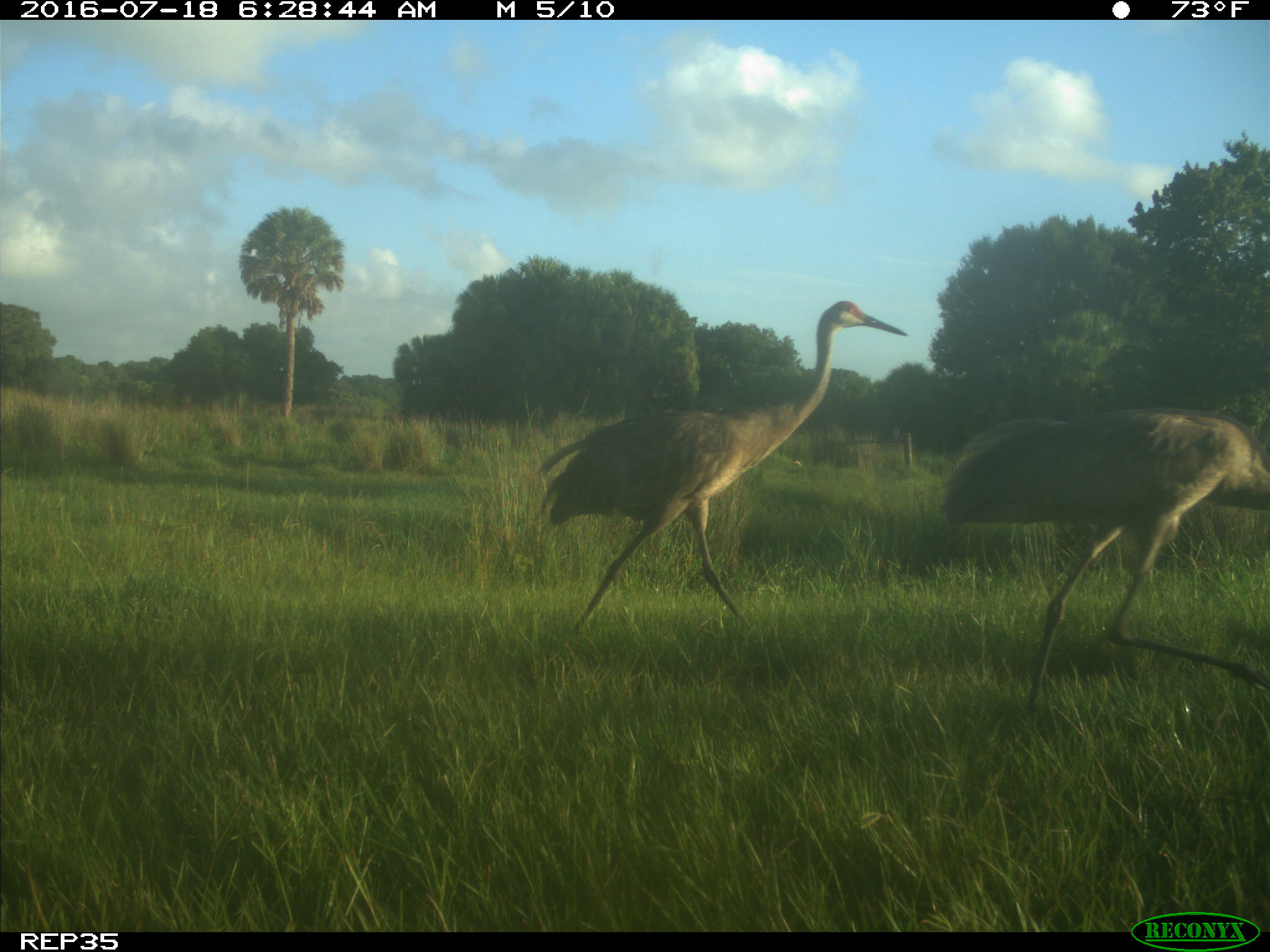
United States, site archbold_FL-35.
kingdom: Animalia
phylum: Chordata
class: Aves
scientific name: Aves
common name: birds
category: unidentified bird